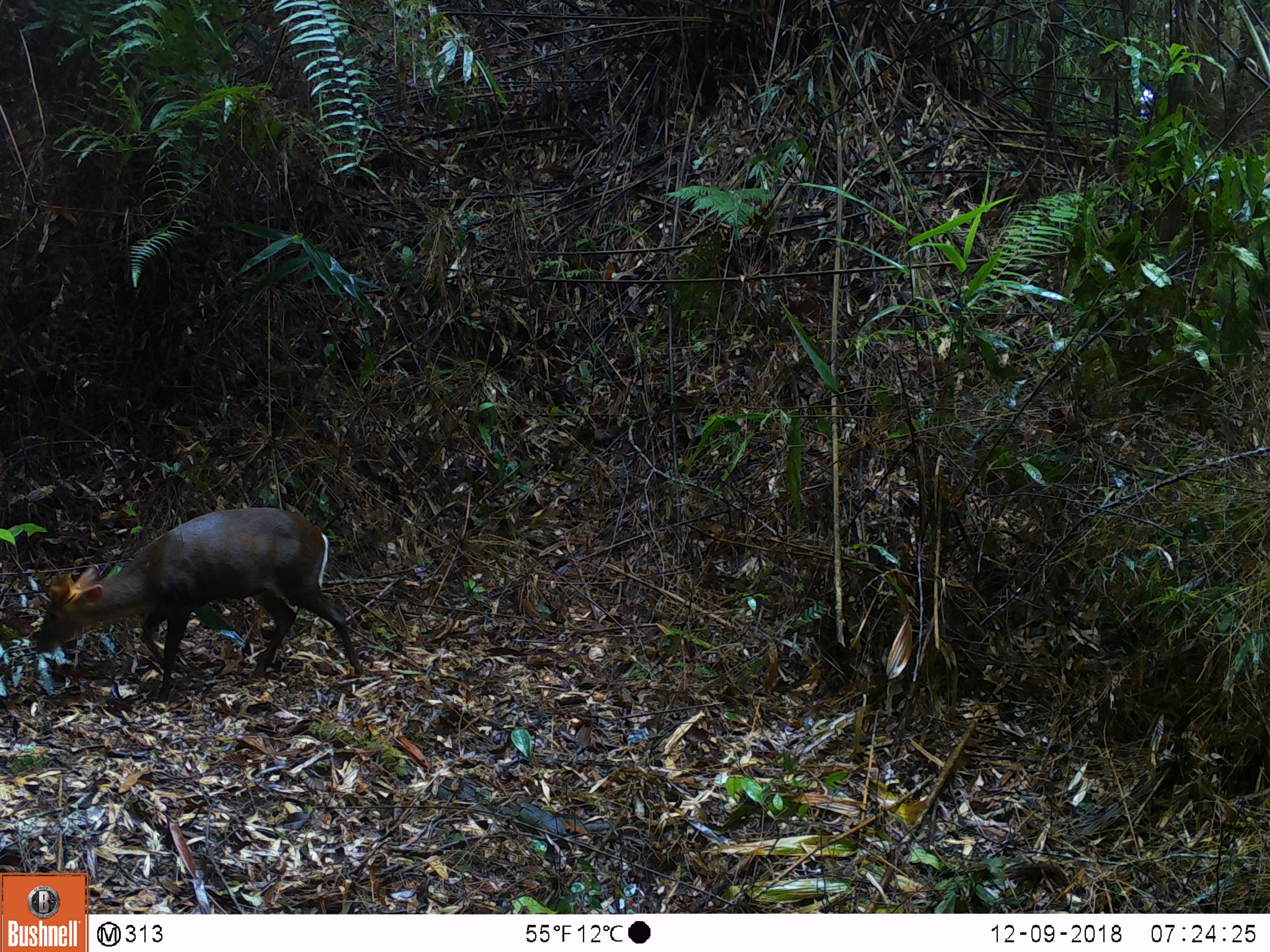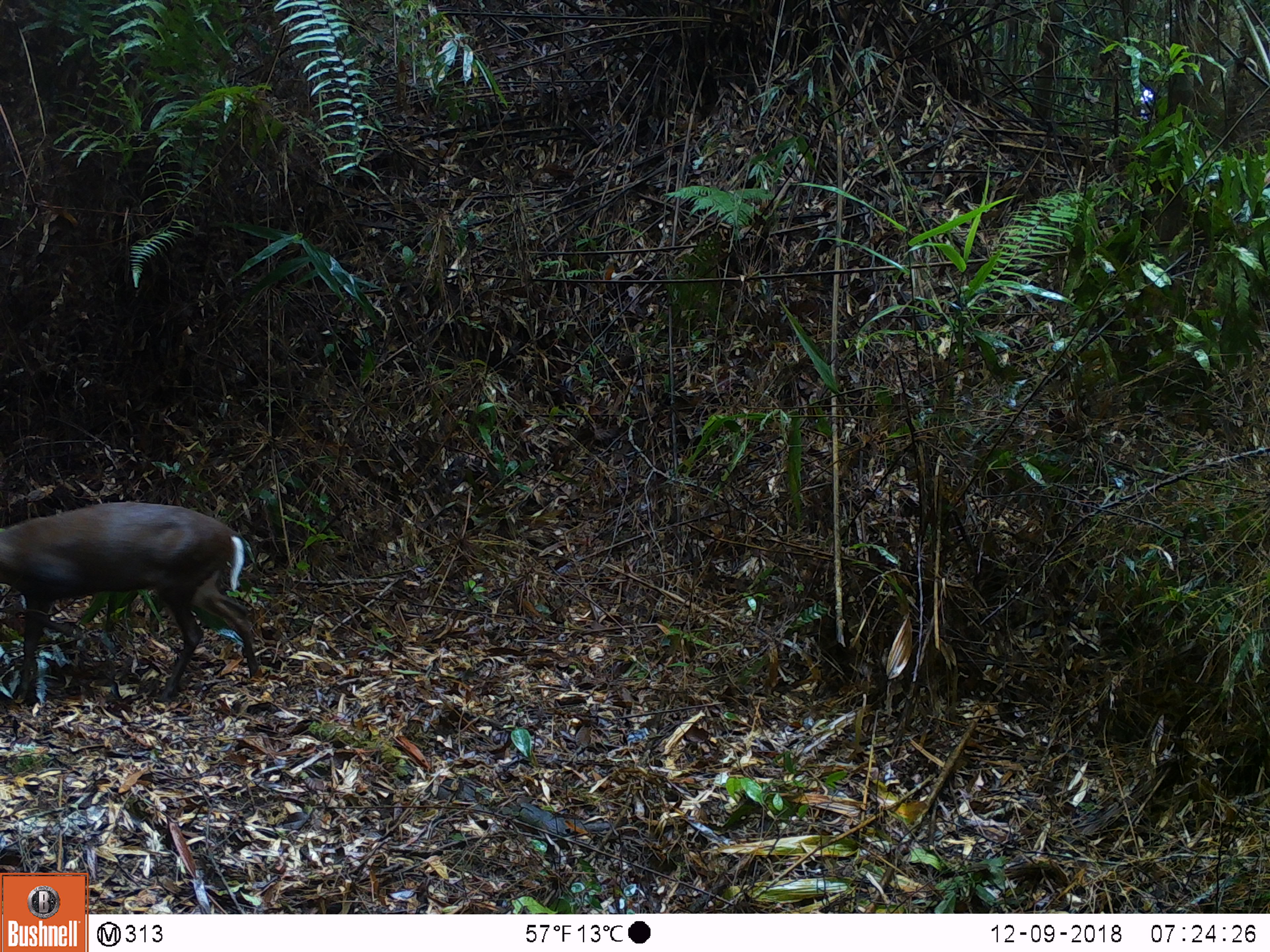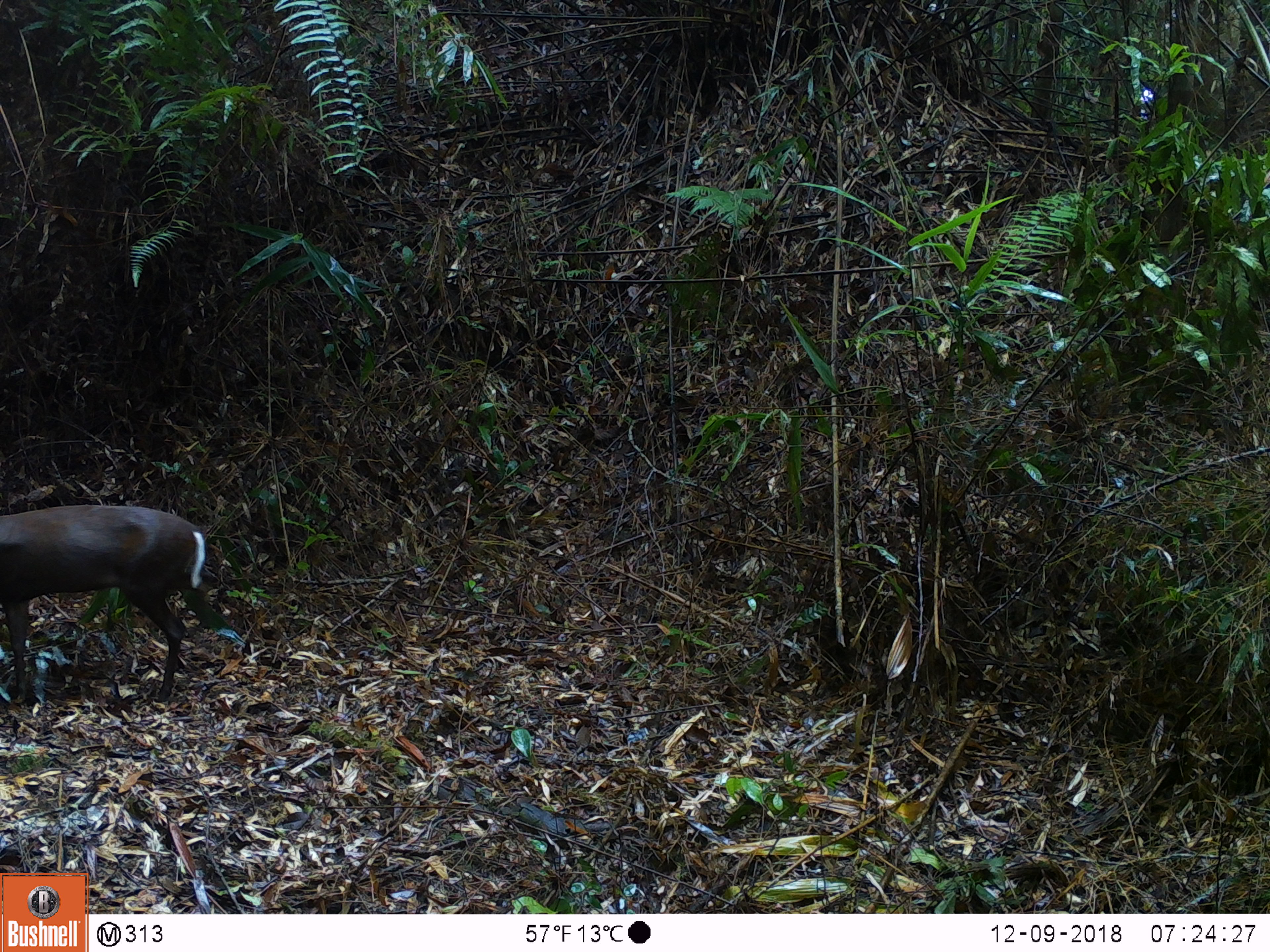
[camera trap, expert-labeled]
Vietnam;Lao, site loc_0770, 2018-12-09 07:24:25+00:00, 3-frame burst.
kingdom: Animalia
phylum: Chordata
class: Mammalia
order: Artiodactyla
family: Cervidae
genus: Muntiacus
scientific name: Muntiacus rooseveltorum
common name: roosevelt's muntjac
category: roosevelts muntjac group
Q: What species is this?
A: Roosevelts muntjac group (roosevelt's muntjac) (Muntiacus rooseveltorum).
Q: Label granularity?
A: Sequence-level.